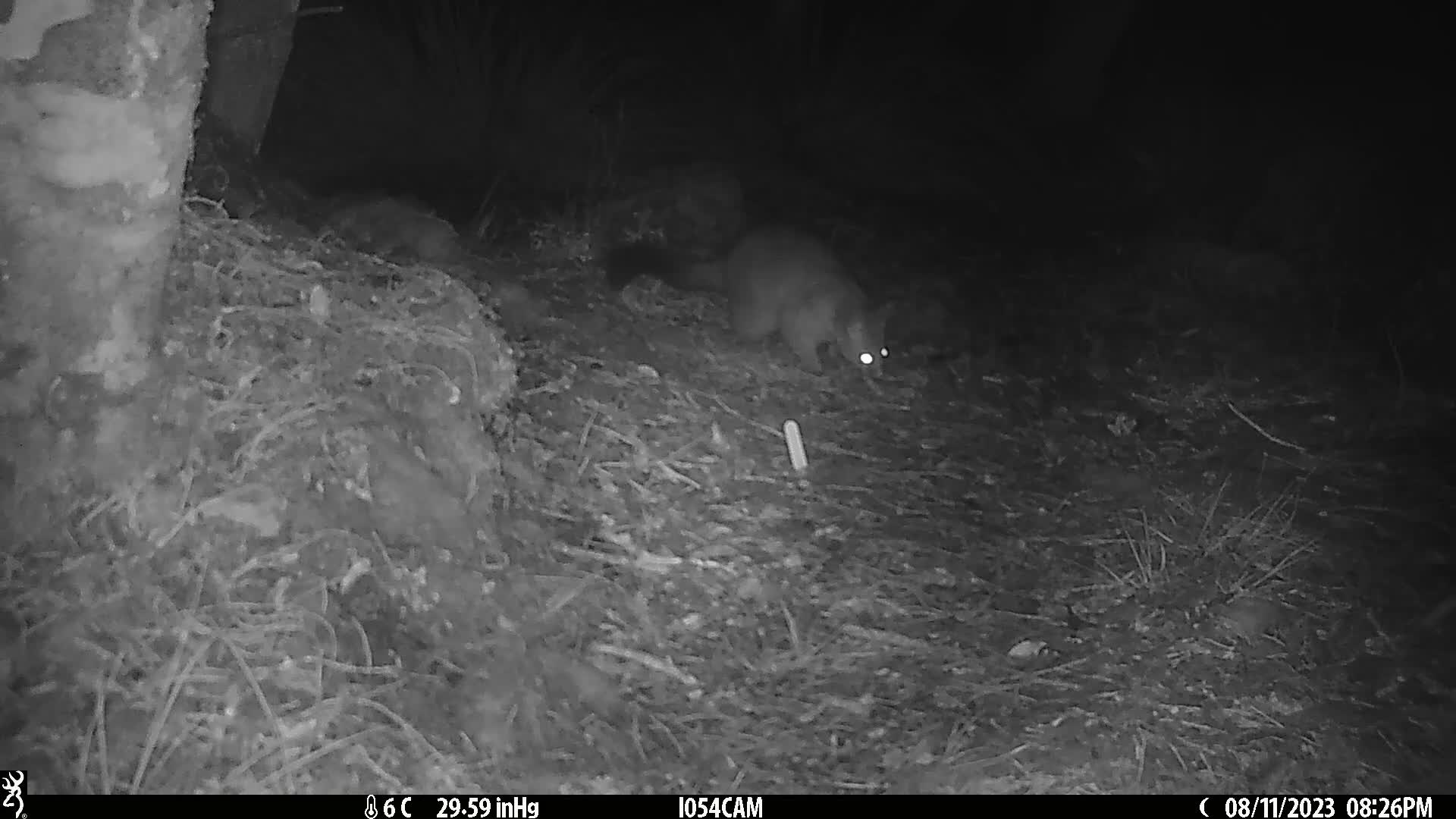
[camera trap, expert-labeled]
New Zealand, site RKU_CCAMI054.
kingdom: Animalia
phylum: Chordata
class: Mammalia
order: Diprotodontia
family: Phalangeridae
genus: Trichosurus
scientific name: Trichosurus vulpecula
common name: common brushtail possum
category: possum